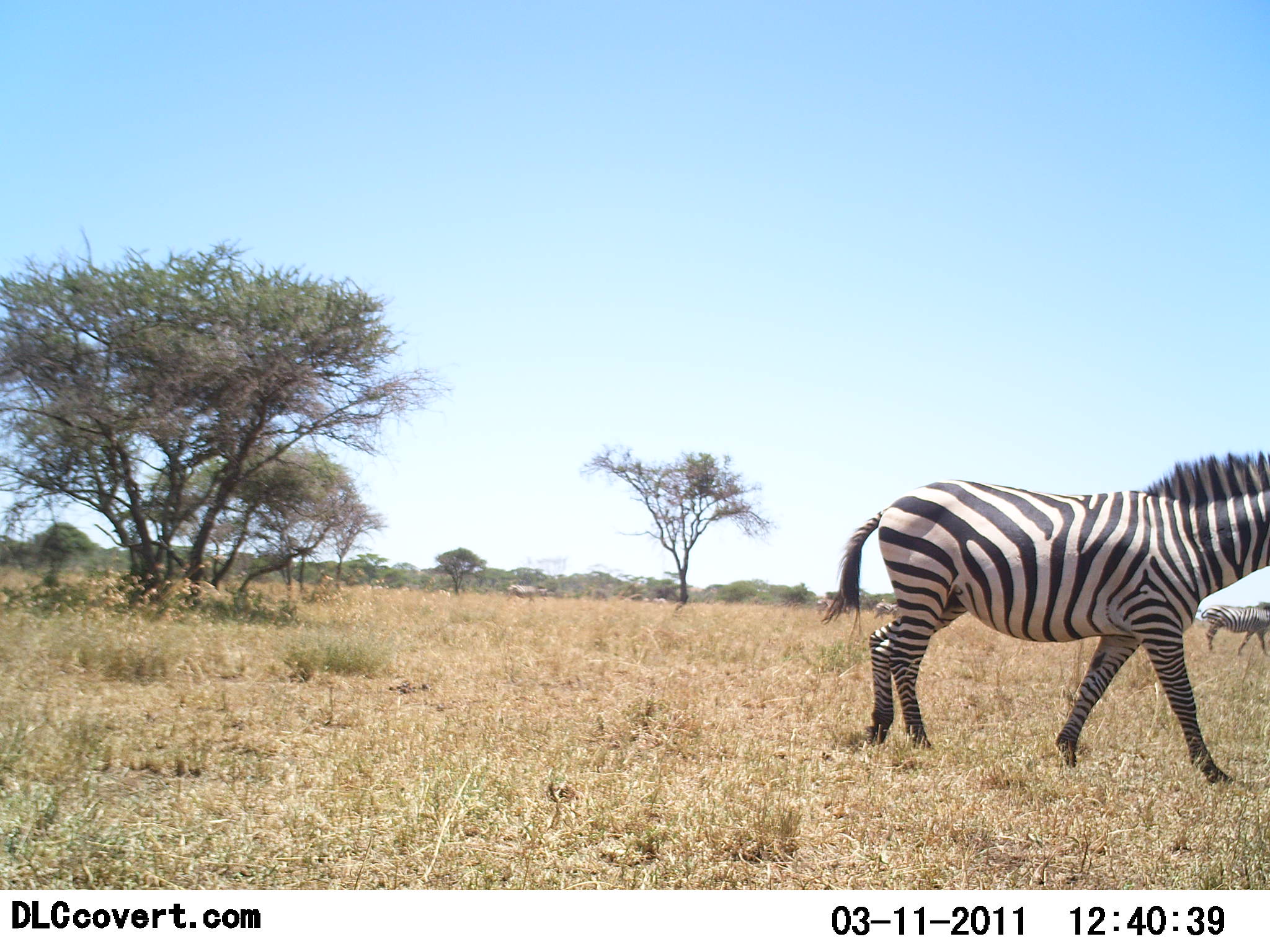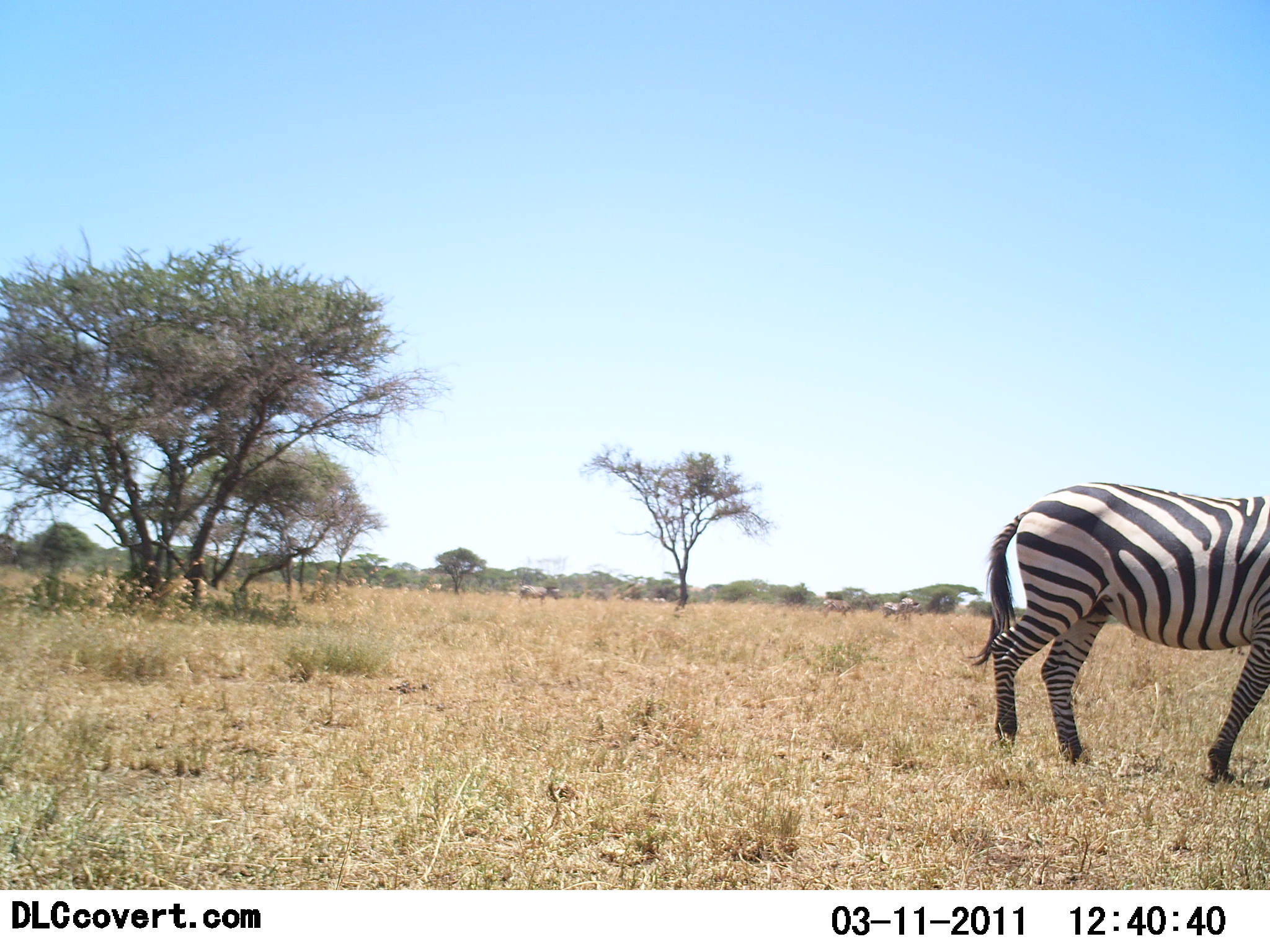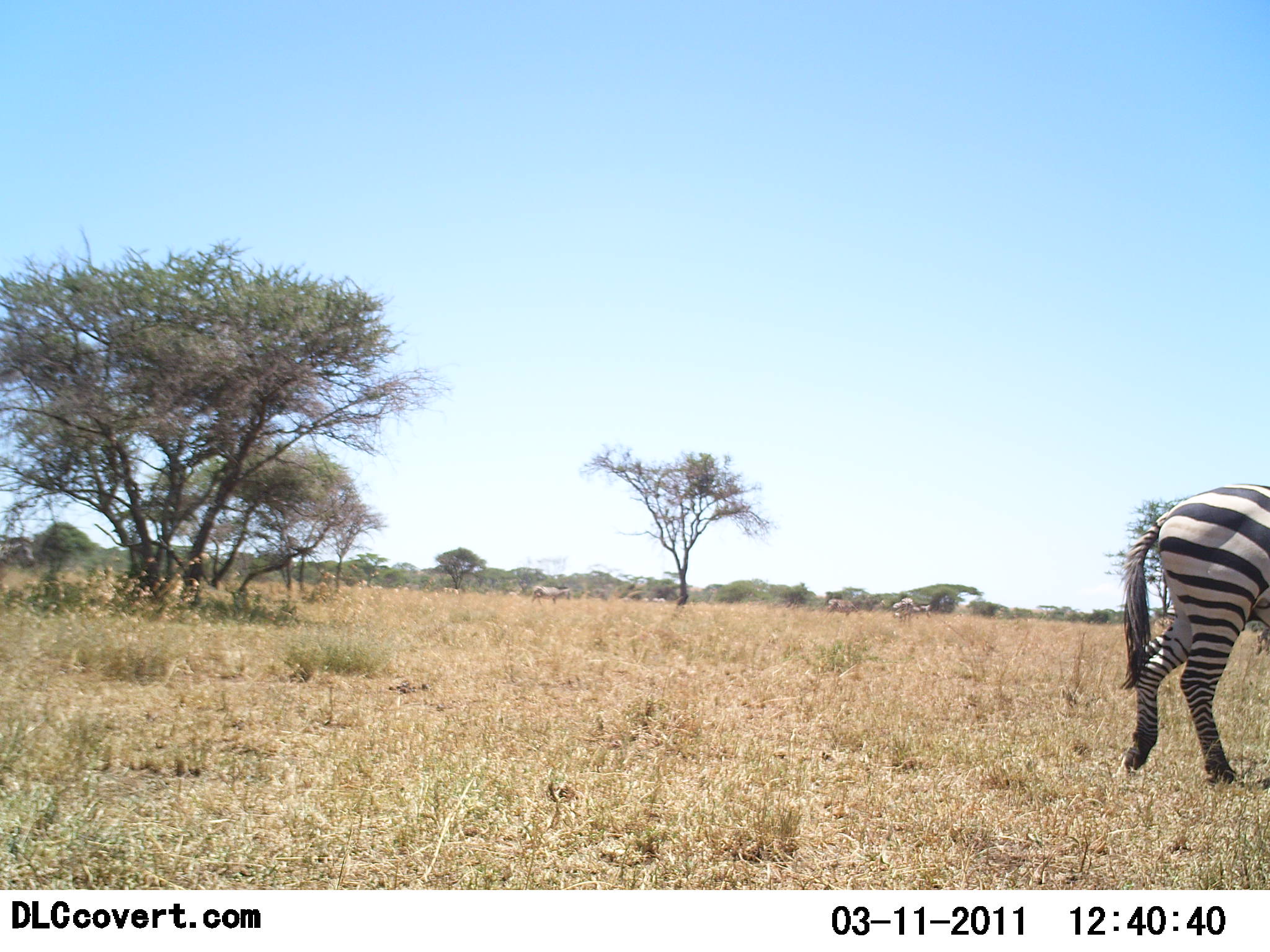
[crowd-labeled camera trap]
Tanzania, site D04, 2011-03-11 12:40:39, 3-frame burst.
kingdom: Animalia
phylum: Chordata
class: Mammalia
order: Perissodactyla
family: Equidae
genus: Equus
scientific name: Equus quagga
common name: plains zebra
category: zebra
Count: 4.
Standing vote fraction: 17%.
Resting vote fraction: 0%.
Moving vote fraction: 100%.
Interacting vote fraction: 0%.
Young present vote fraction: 0%.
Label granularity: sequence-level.